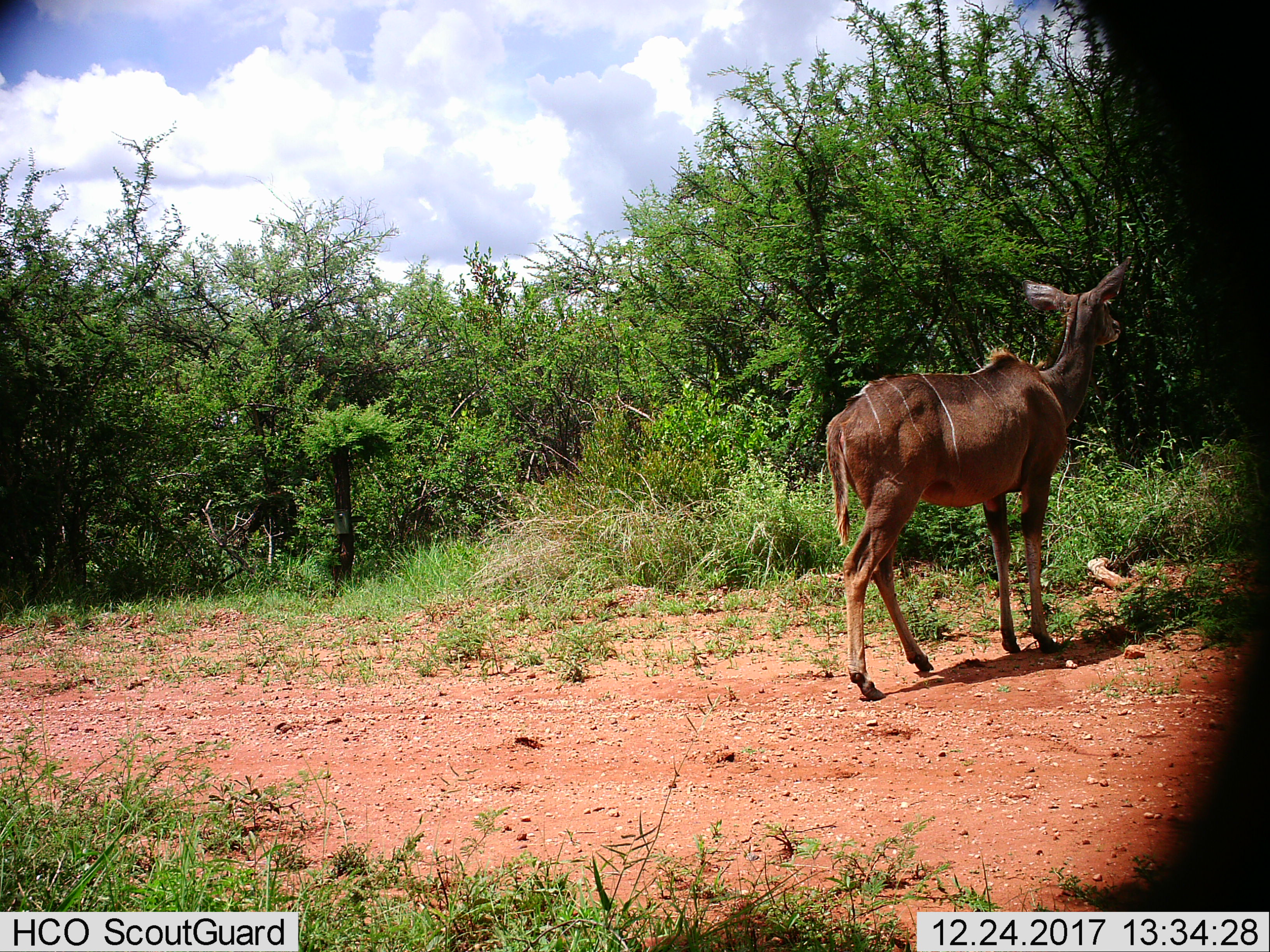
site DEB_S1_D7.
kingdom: Animalia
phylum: Chordata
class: Mammalia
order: Artiodactyla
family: Bovidae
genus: Tragelaphus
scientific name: Tragelaphus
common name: kudu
Kudu (Tragelaphus), count 1. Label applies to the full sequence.